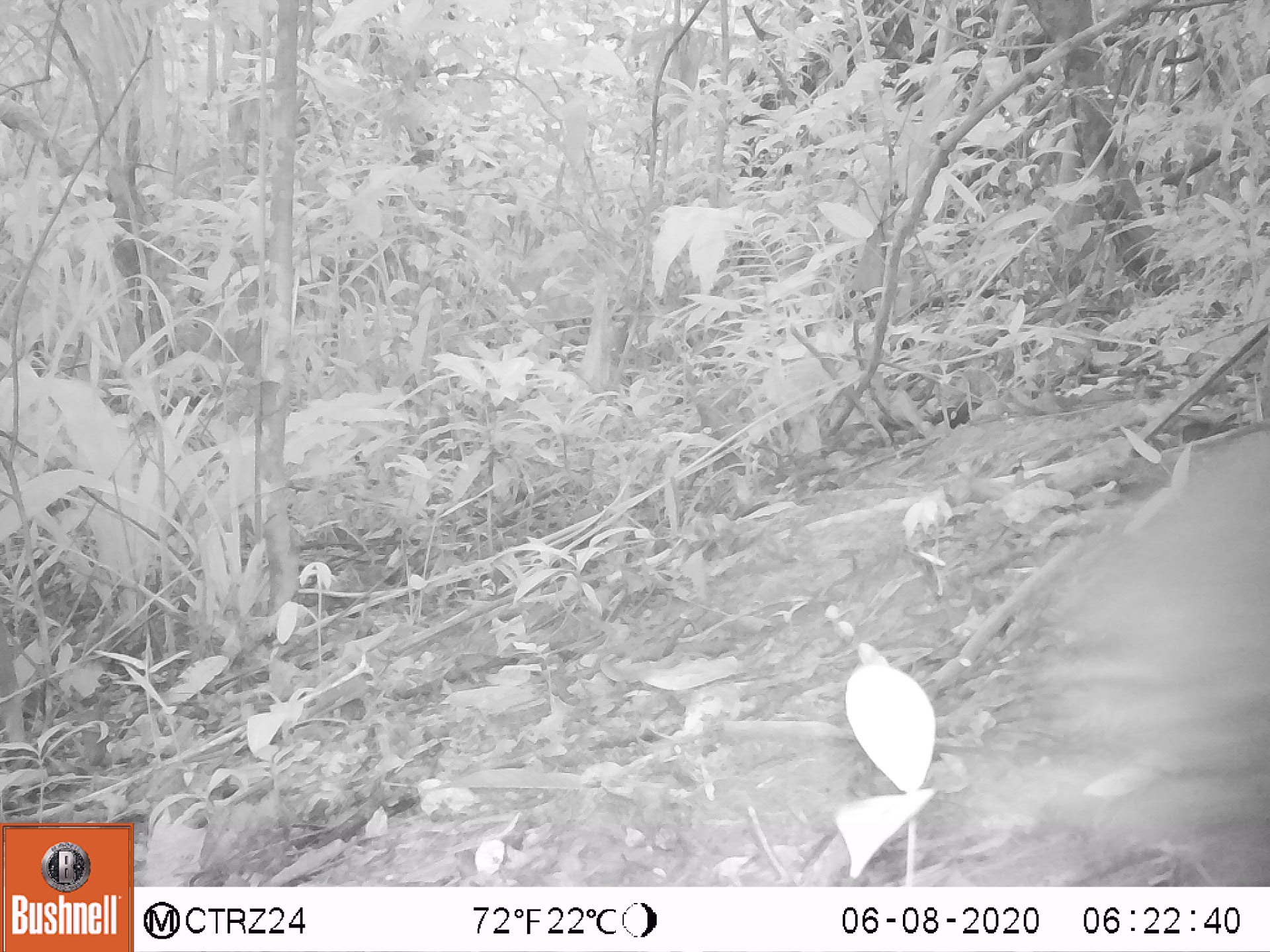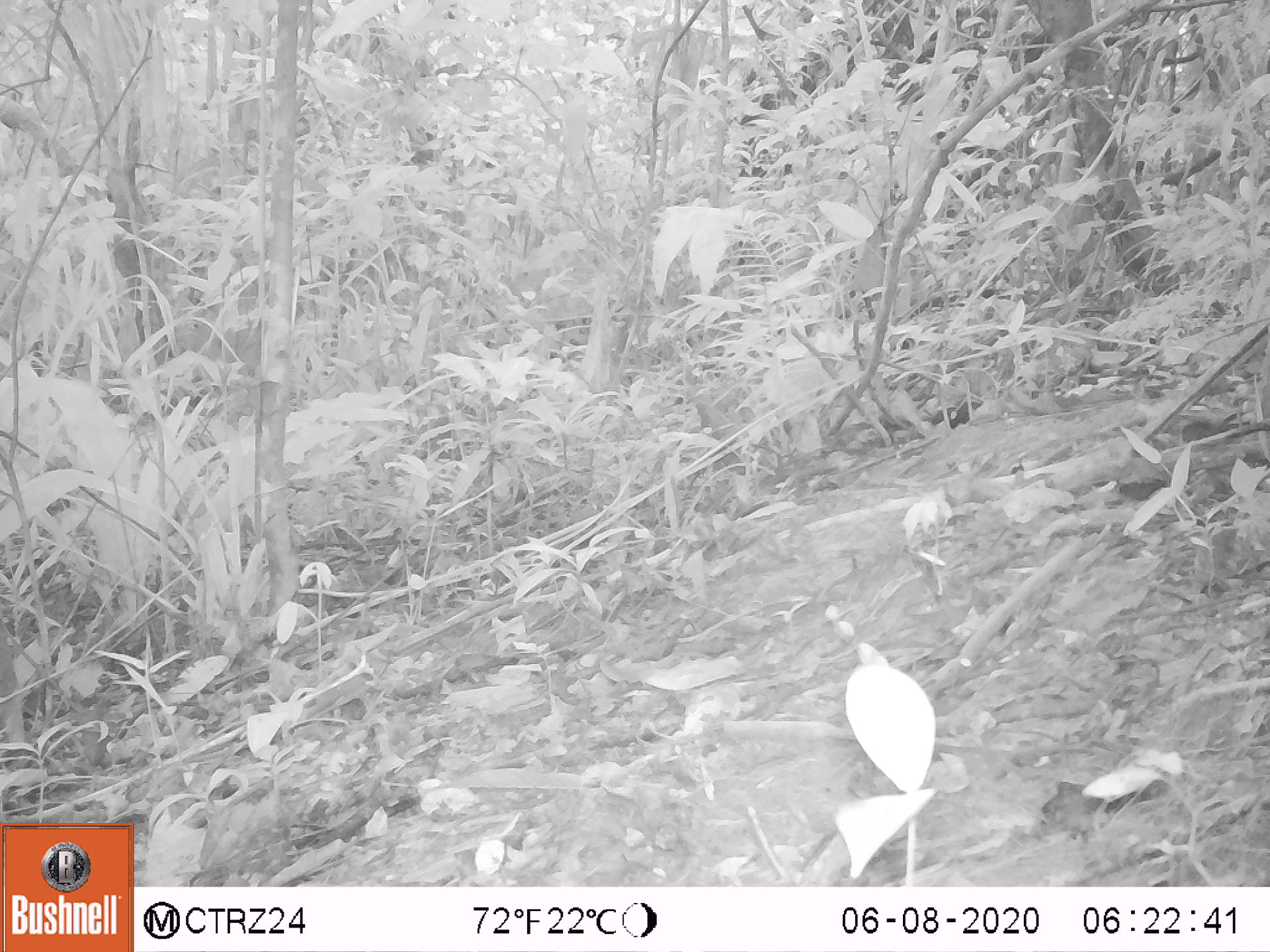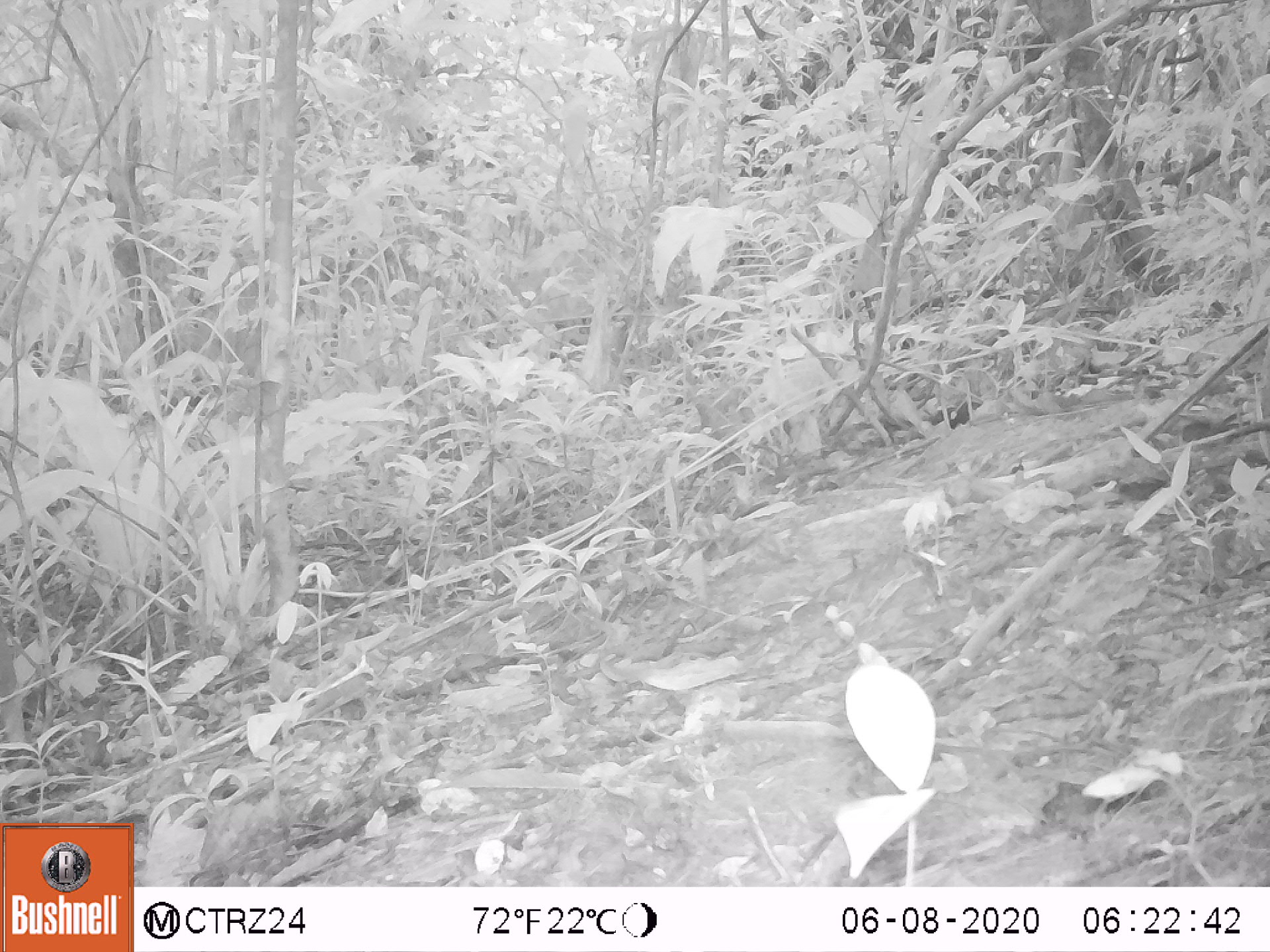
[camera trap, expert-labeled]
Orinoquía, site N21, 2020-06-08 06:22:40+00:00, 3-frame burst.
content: unidentified animal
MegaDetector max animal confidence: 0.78